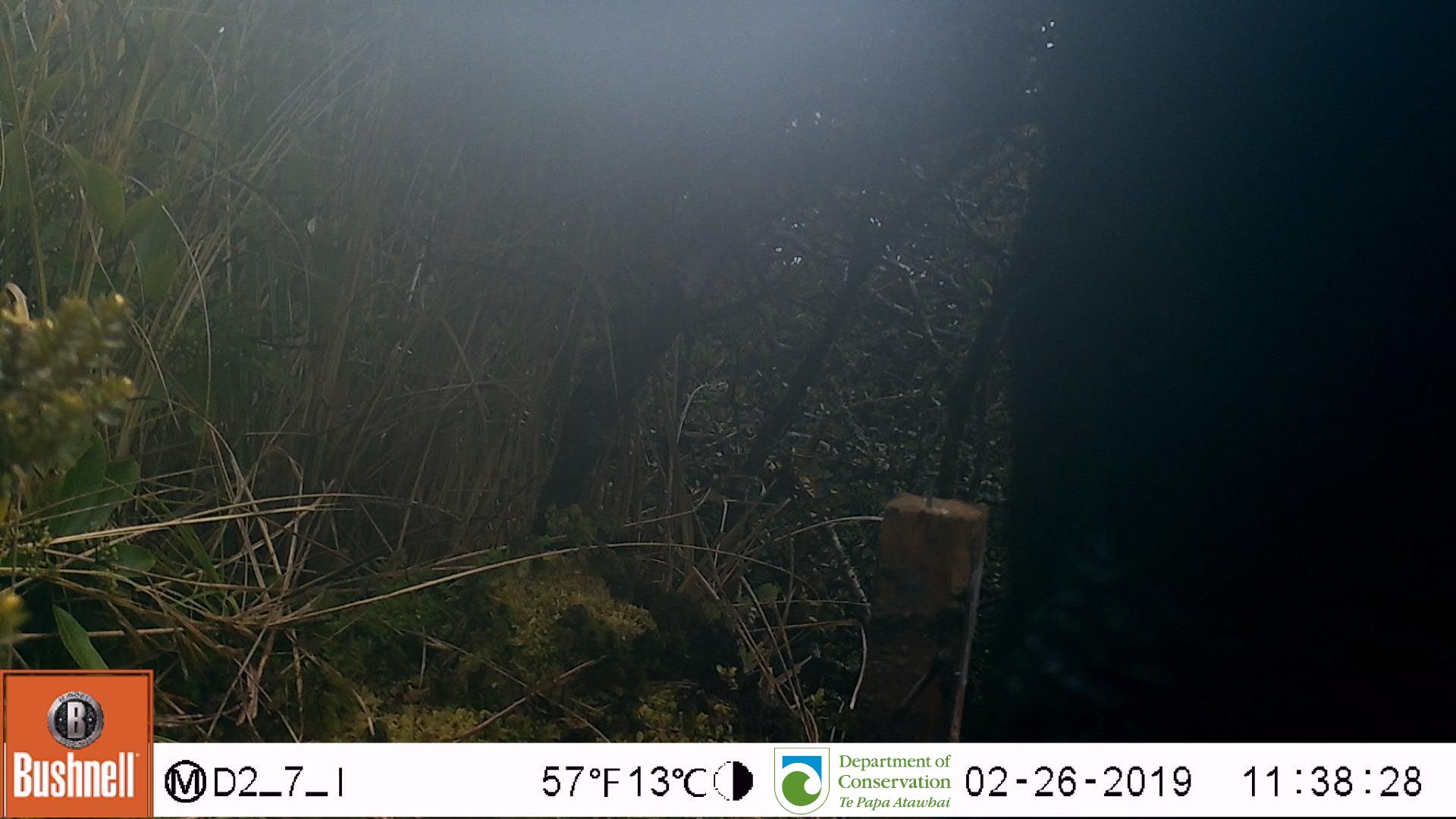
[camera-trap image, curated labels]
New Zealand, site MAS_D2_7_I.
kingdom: Animalia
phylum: Chordata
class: Mammalia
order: Artiodactyla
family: Suidae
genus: Sus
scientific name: Sus scrofa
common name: pig